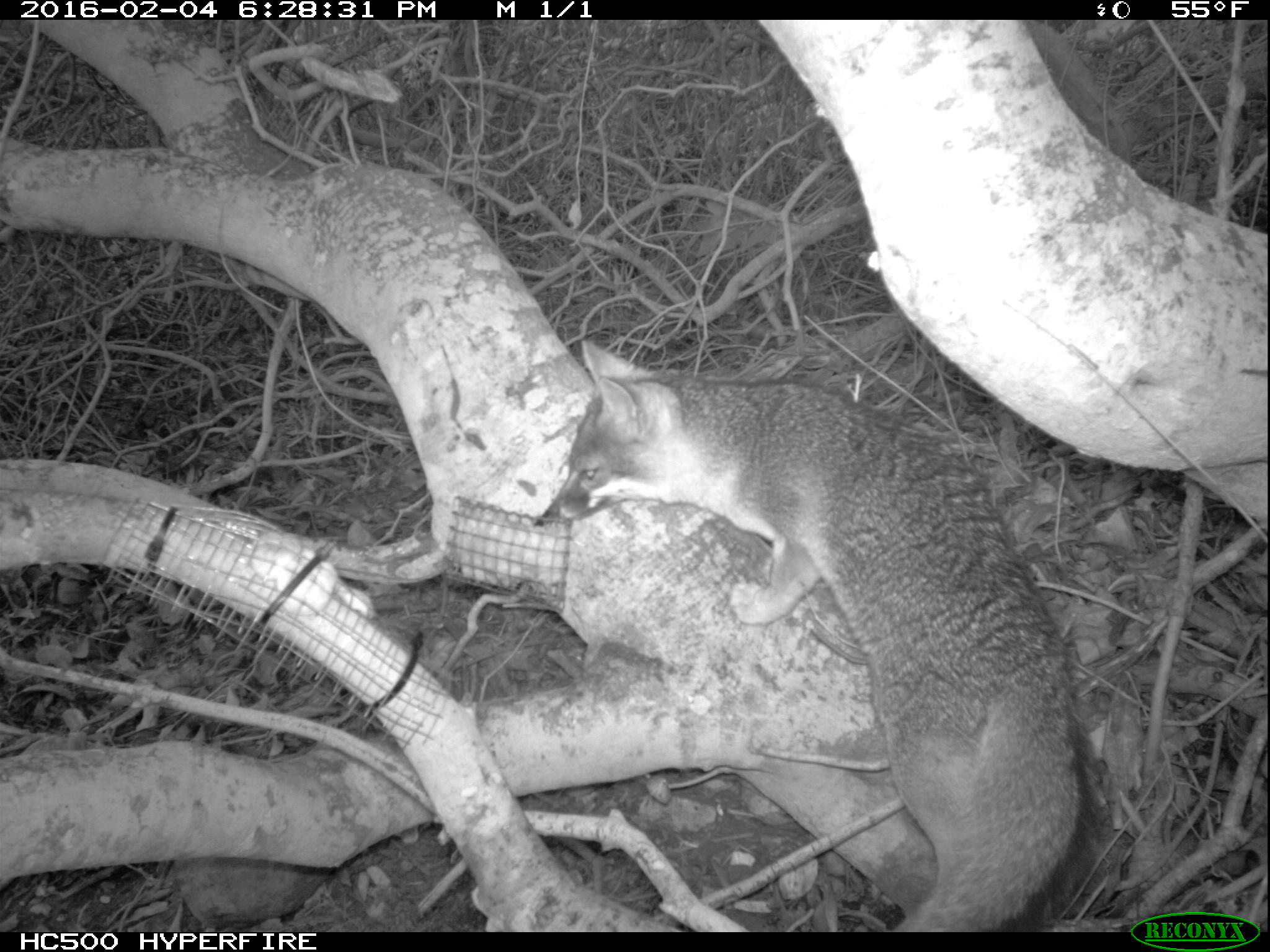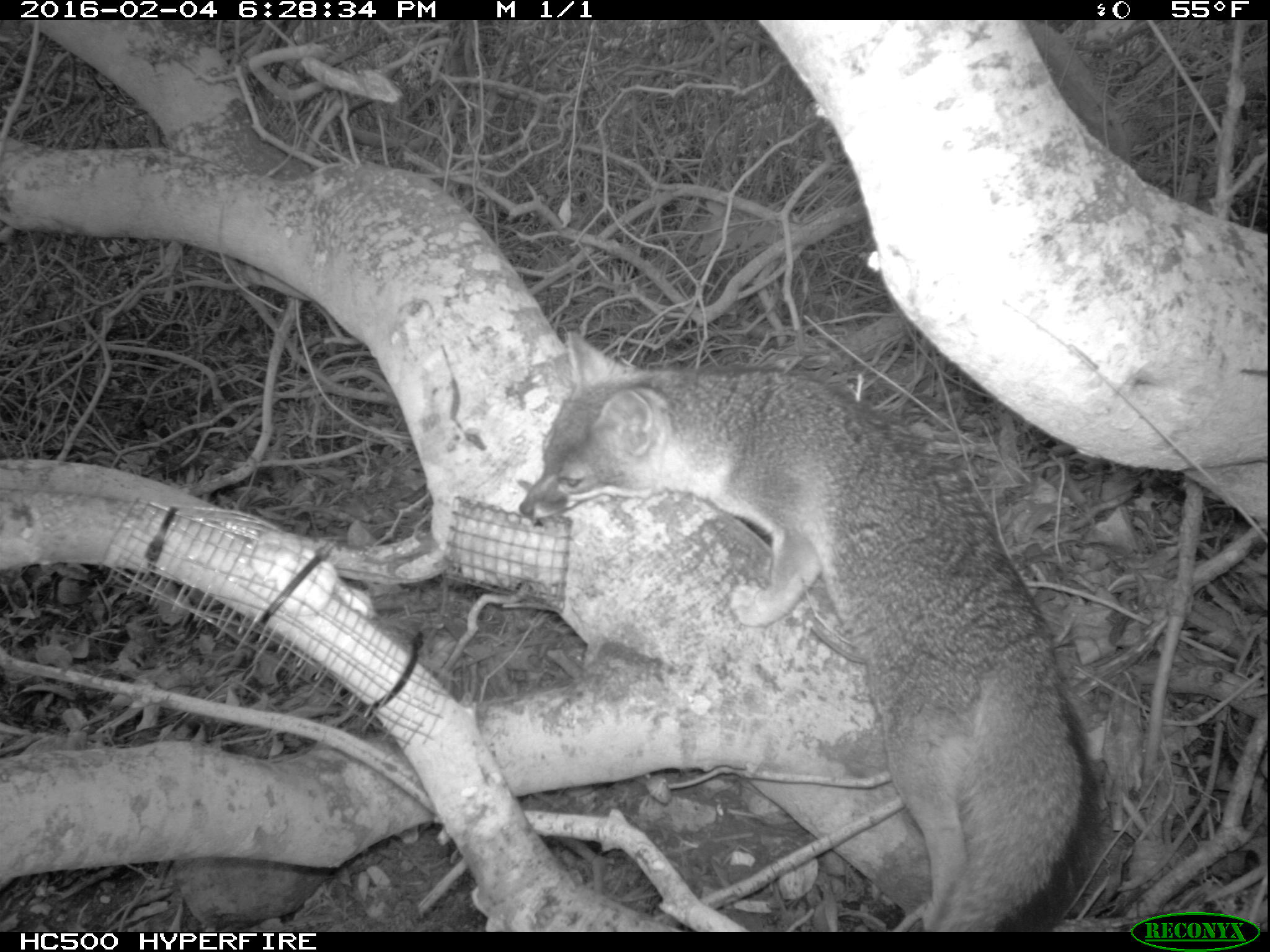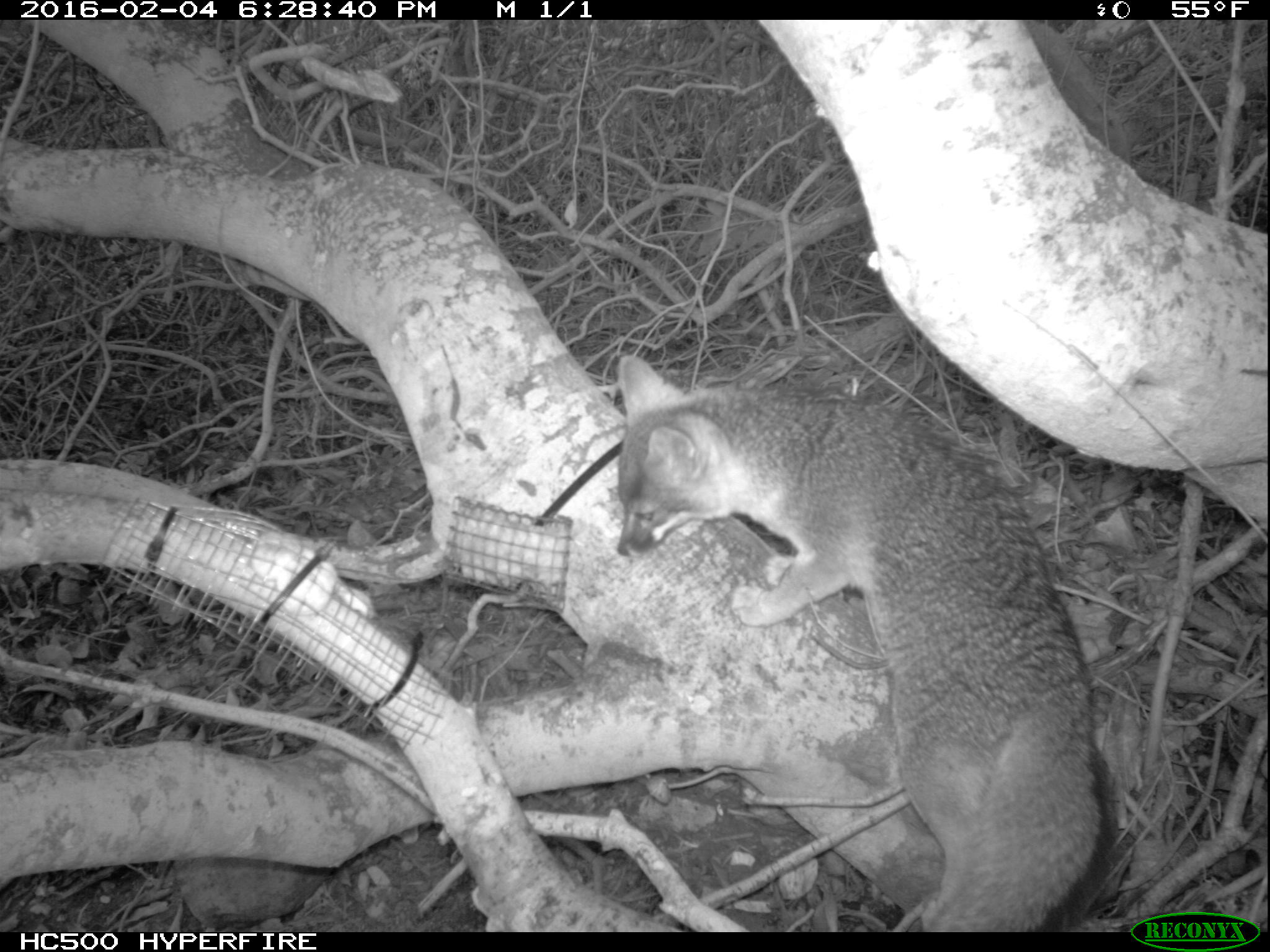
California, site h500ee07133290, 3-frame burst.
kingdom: Animalia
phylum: Chordata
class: Mammalia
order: Carnivora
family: Canidae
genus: Urocyon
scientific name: Urocyon littoralis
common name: island fox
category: fox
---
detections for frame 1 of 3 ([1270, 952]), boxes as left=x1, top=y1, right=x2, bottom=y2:
fox: left=535, top=337, right=1108, bottom=931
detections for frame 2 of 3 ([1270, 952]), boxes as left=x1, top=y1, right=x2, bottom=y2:
fox: left=517, top=325, right=1108, bottom=931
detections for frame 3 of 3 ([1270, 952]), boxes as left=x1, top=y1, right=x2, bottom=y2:
fox: left=610, top=353, right=1122, bottom=931